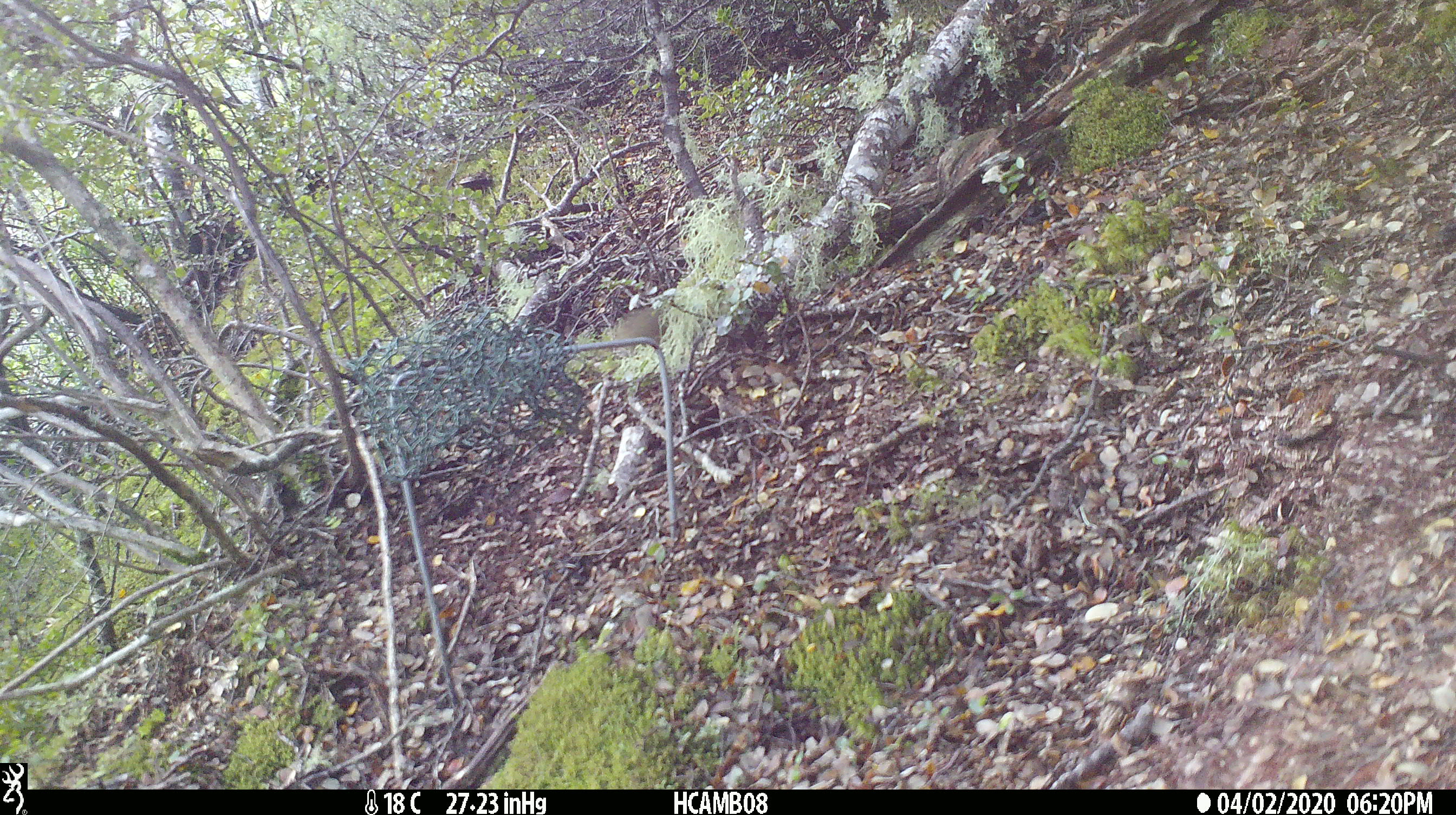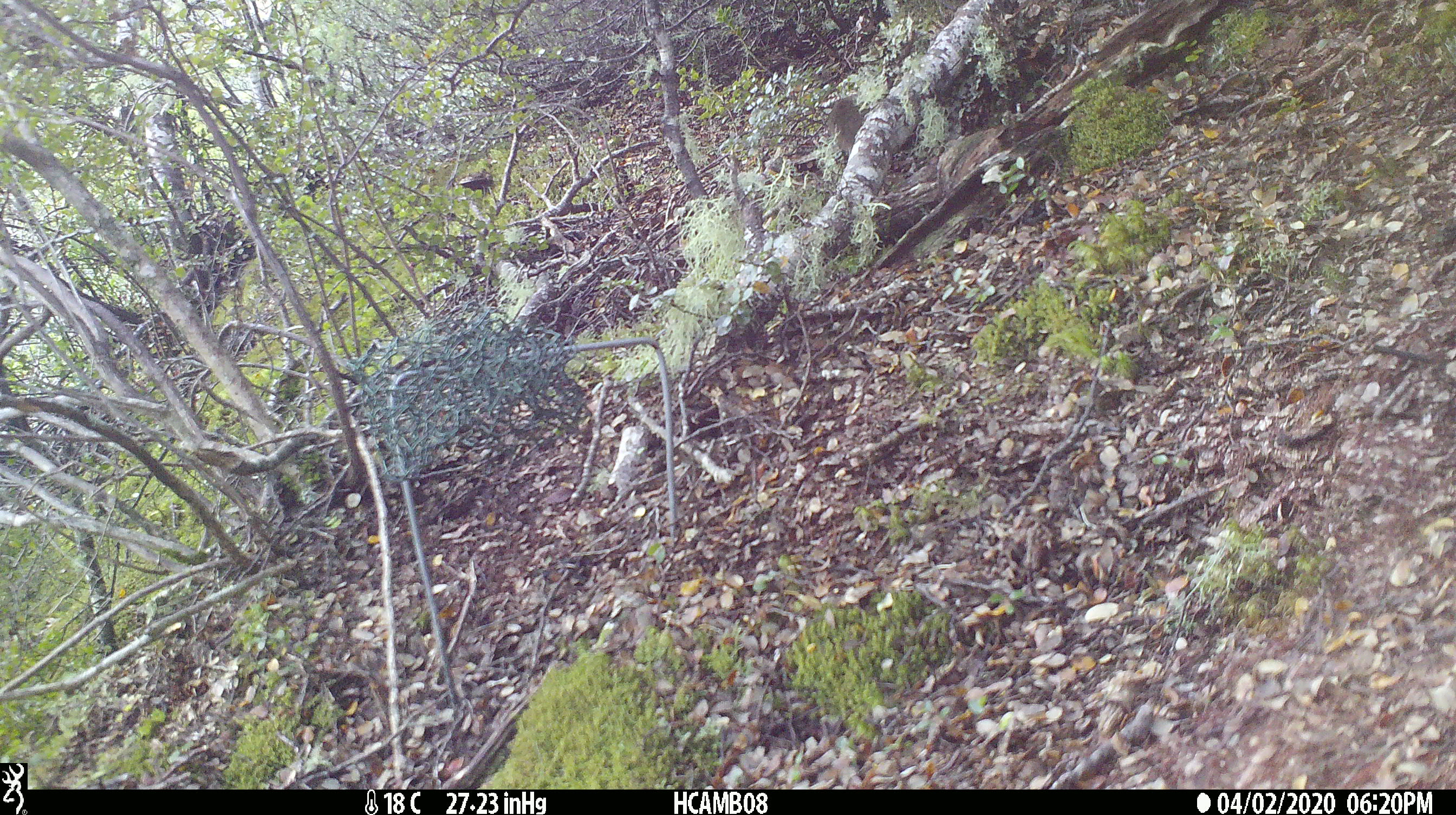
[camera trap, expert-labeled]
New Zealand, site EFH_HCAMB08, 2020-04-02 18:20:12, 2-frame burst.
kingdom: Animalia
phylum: Chordata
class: Mammalia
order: Rodentia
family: Muridae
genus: Mus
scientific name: Mus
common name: mouse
Mouse (Mus).